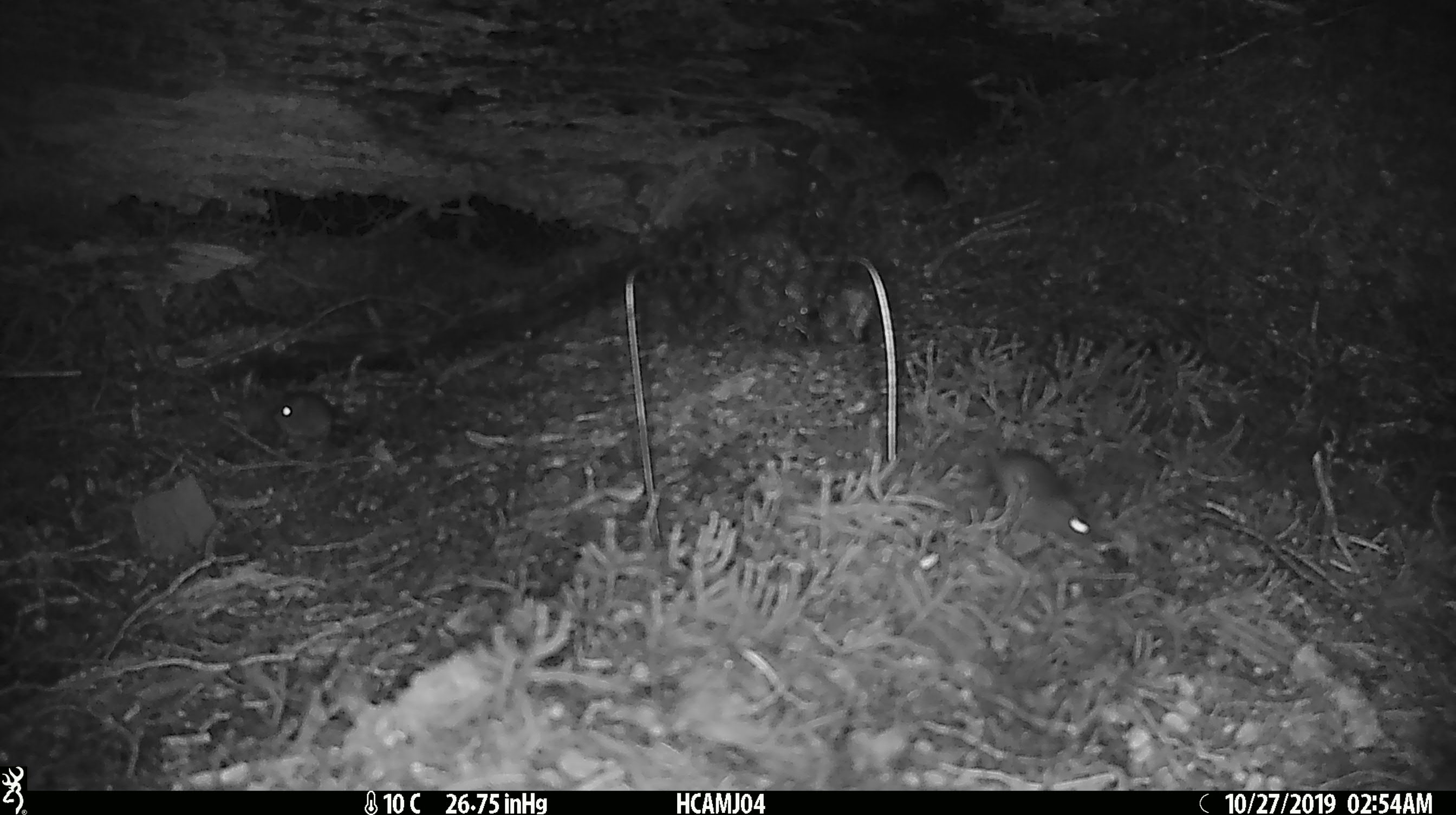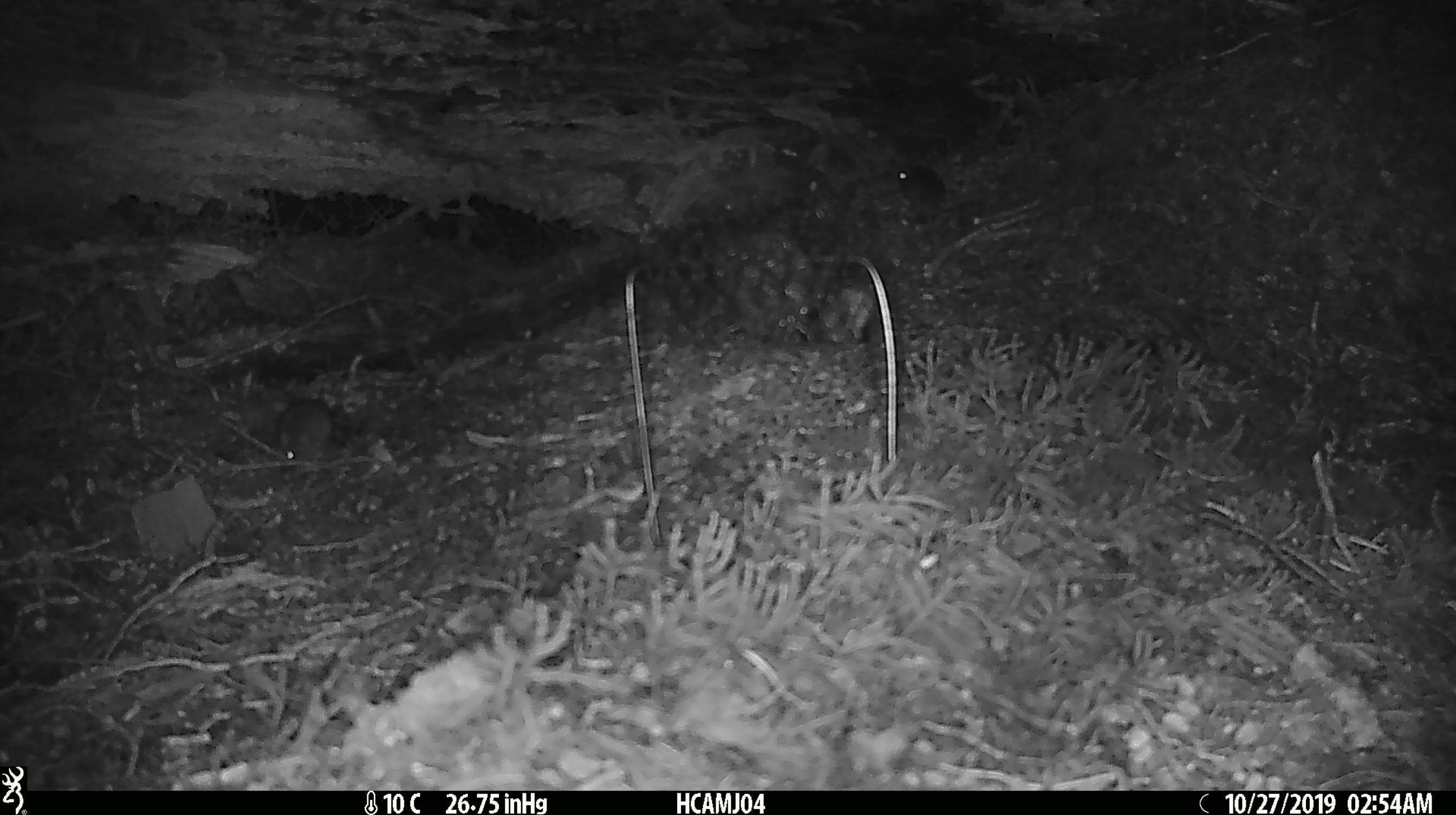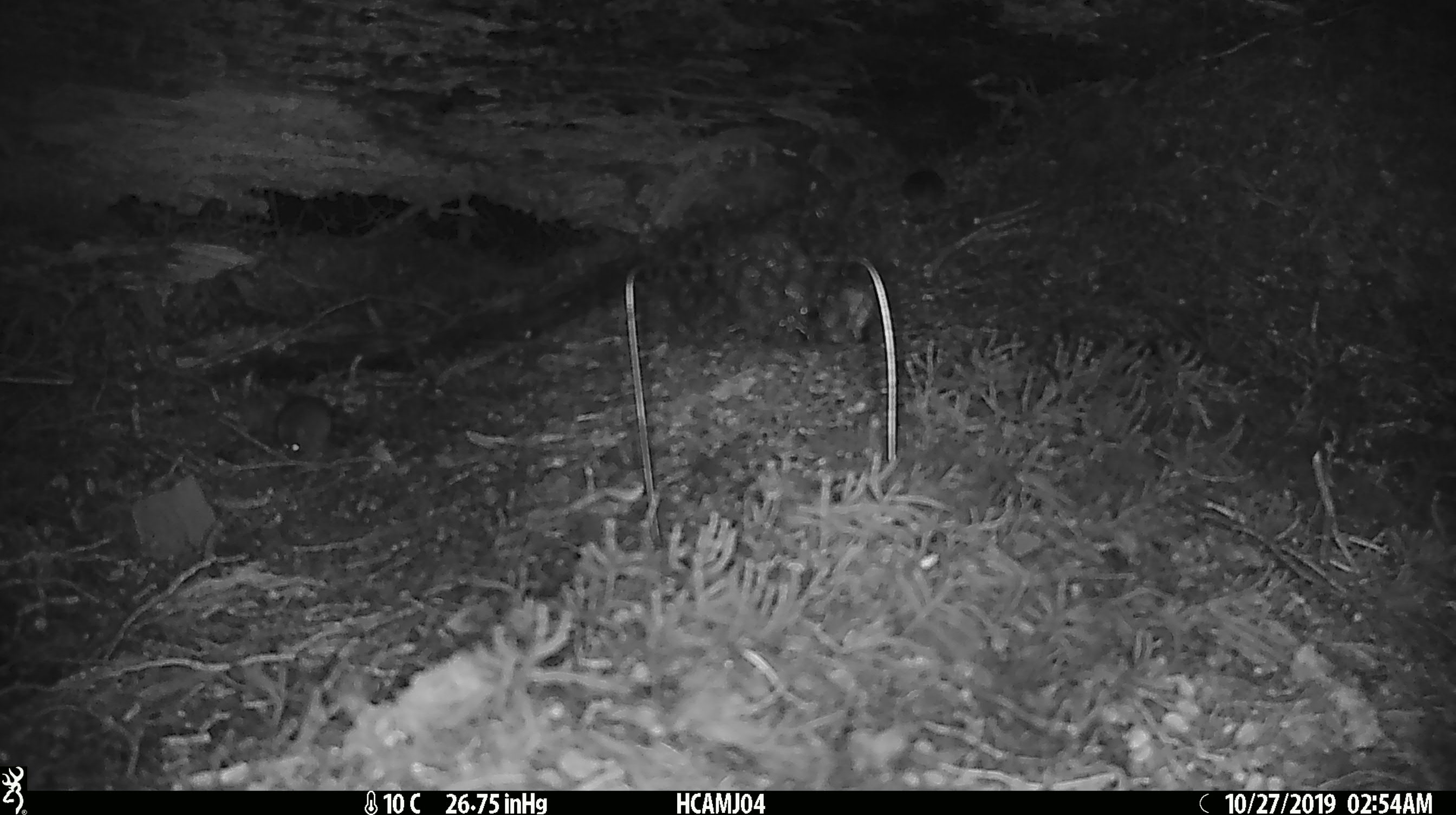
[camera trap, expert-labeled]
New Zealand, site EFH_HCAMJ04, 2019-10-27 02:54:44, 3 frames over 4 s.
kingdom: Animalia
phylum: Chordata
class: Mammalia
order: Rodentia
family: Muridae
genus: Mus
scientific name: Mus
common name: mouse